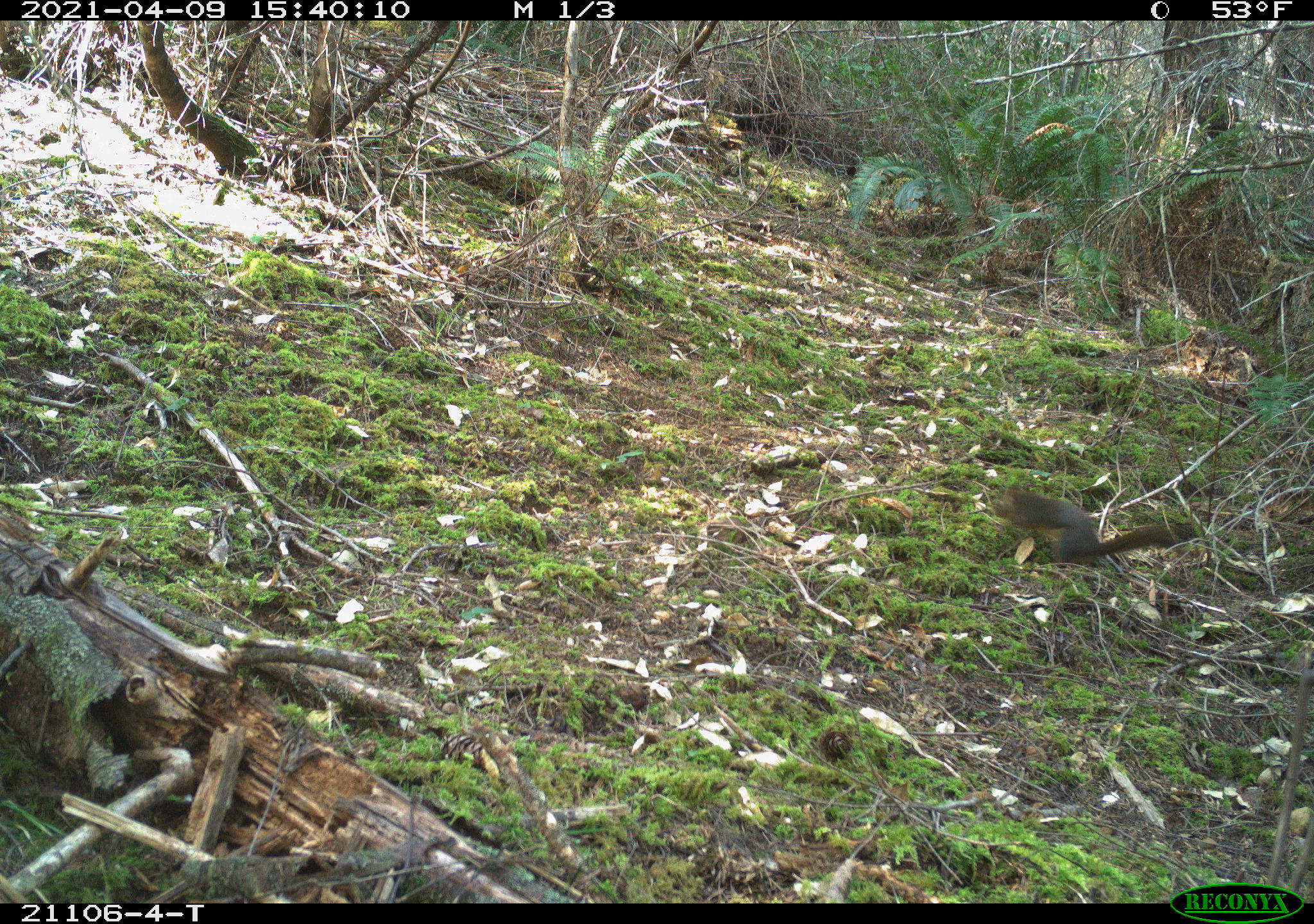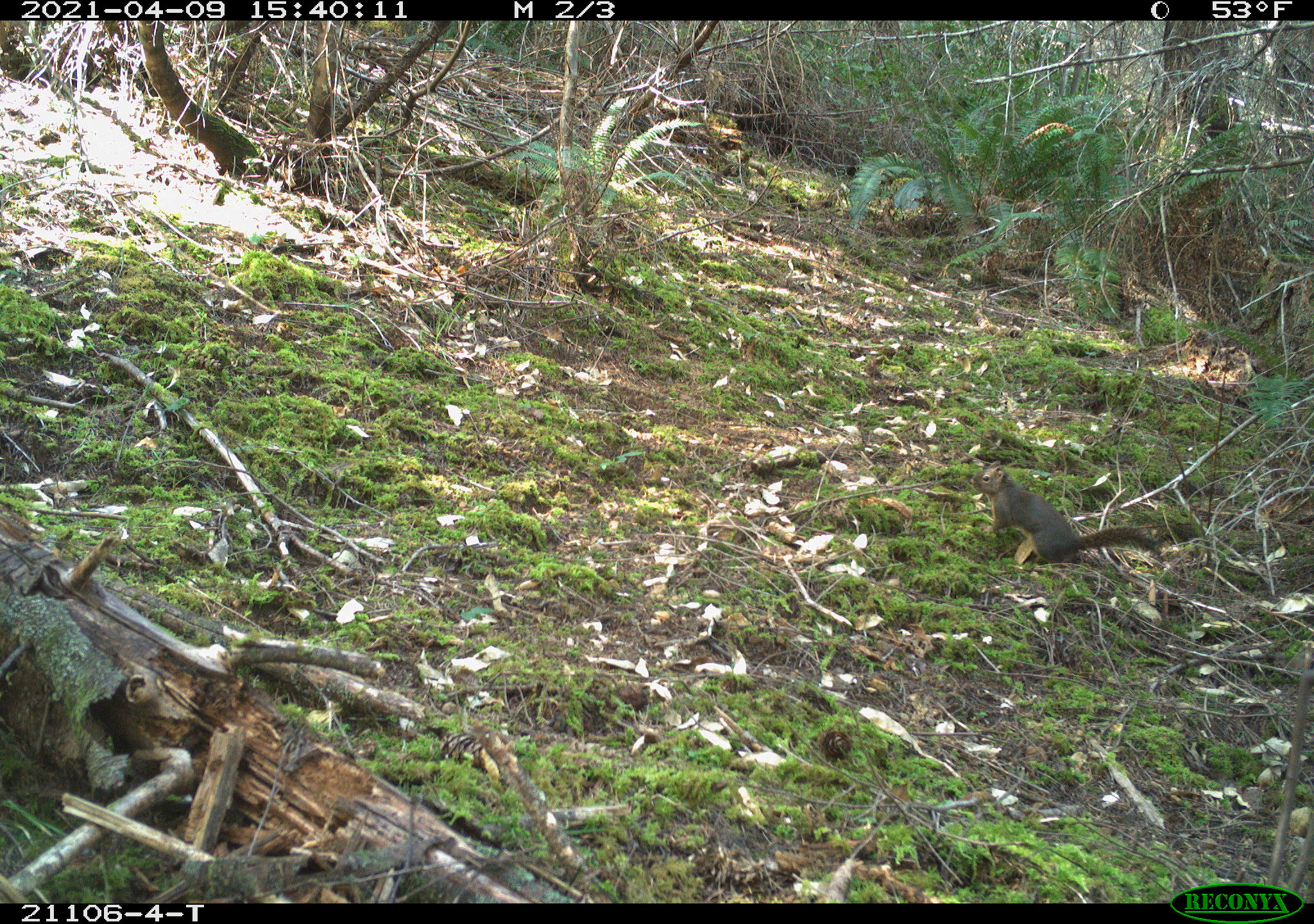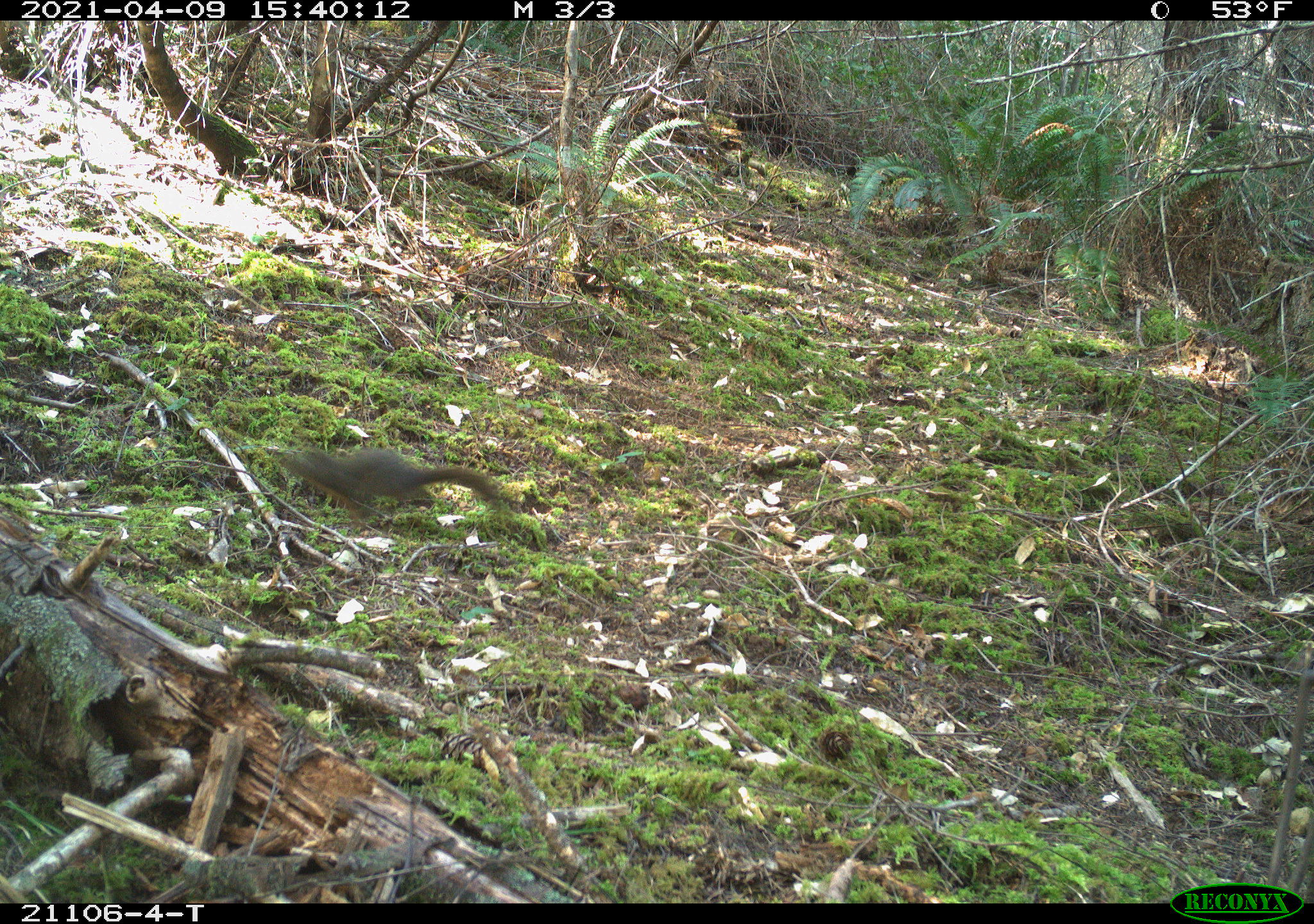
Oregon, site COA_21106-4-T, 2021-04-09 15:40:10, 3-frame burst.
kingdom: Animalia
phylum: Chordata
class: Mammalia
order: Rodentia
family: Sciuridae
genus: Tamiasciurus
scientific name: Tamiasciurus douglasii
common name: douglas squirrel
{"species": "douglas squirrel (Tamiasciurus douglasii)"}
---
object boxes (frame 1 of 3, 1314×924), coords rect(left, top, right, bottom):
douglas squirrel: rect(951, 454, 1199, 614)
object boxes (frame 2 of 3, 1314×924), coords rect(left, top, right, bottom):
douglas squirrel: rect(945, 447, 1172, 592)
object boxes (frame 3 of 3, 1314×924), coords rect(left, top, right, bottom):
douglas squirrel: rect(274, 422, 512, 545)